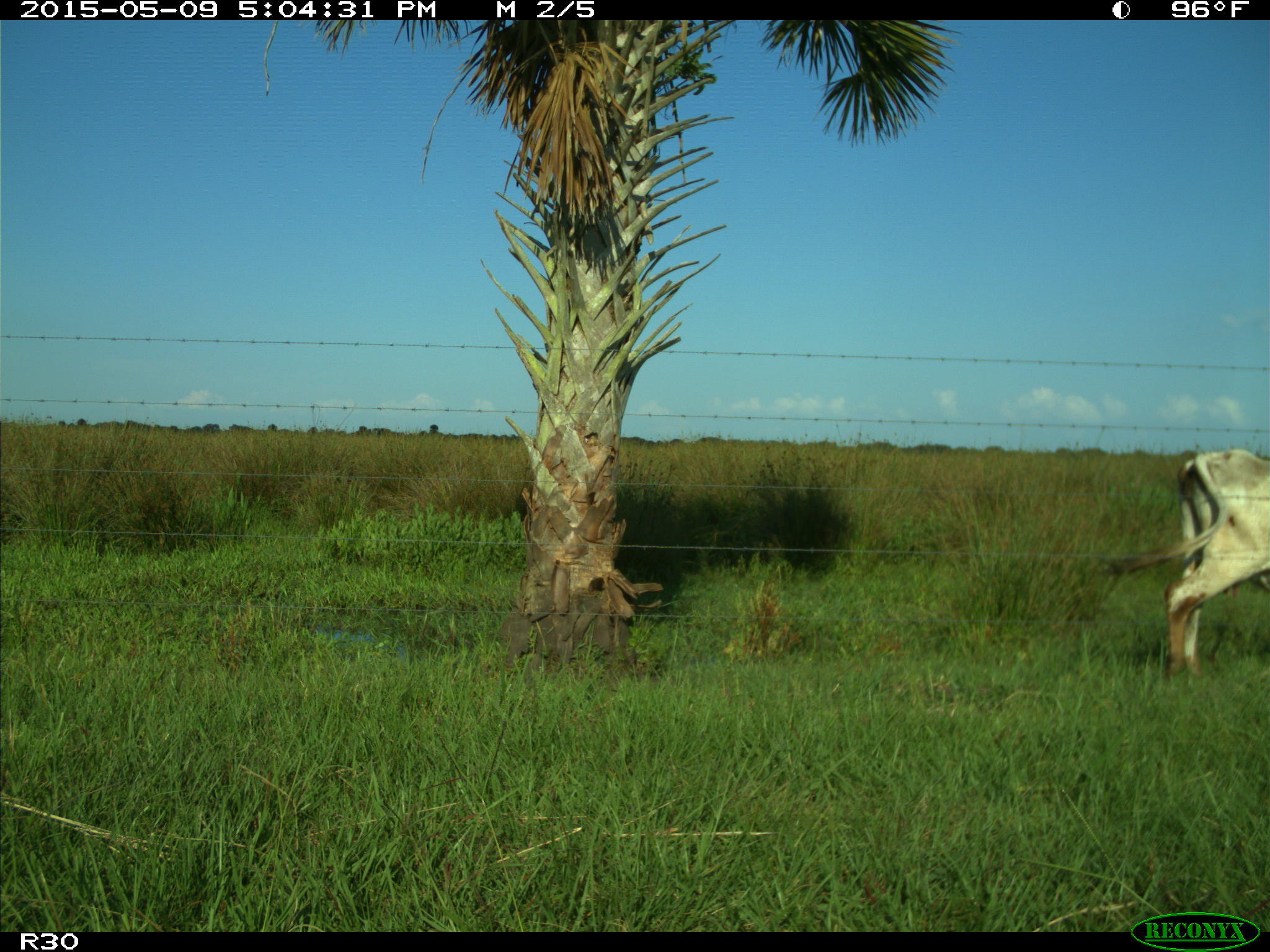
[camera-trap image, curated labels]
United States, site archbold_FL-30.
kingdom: Animalia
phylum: Chordata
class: Mammalia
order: Artiodactyla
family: Bovidae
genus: Bos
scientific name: Bos taurus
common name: domestic cow